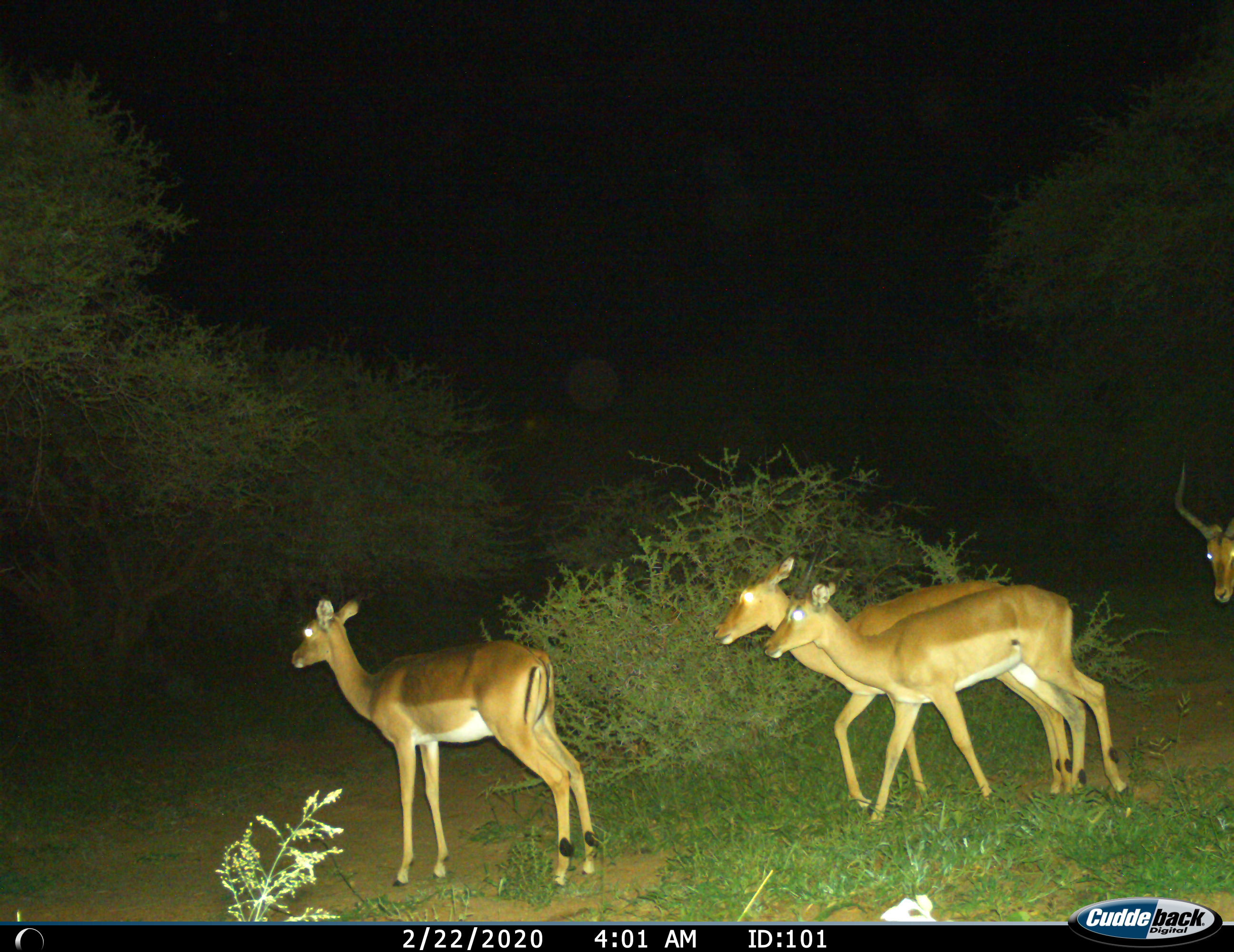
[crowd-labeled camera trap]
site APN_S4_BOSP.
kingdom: Animalia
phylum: Chordata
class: Mammalia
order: Artiodactyla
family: Bovidae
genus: Aepyceros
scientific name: Aepyceros melampus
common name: impala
Impala (Aepyceros melampus), count 4. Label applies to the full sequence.